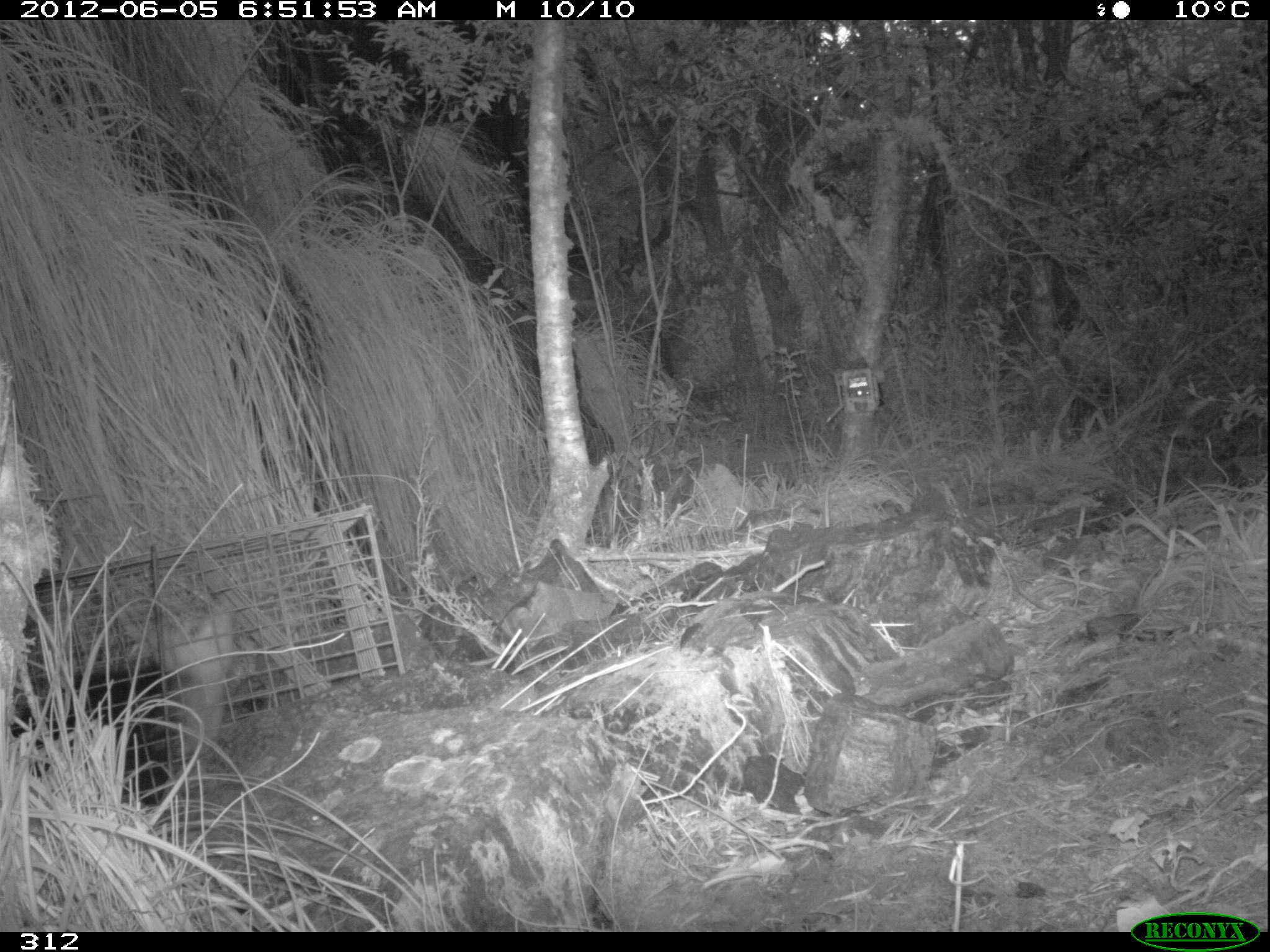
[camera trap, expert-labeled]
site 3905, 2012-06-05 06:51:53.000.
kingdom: Animalia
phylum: Chordata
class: Mammalia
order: Didelphimorphia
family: Didelphidae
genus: Didelphis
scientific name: Didelphis pernigra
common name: andean white-eared opossum